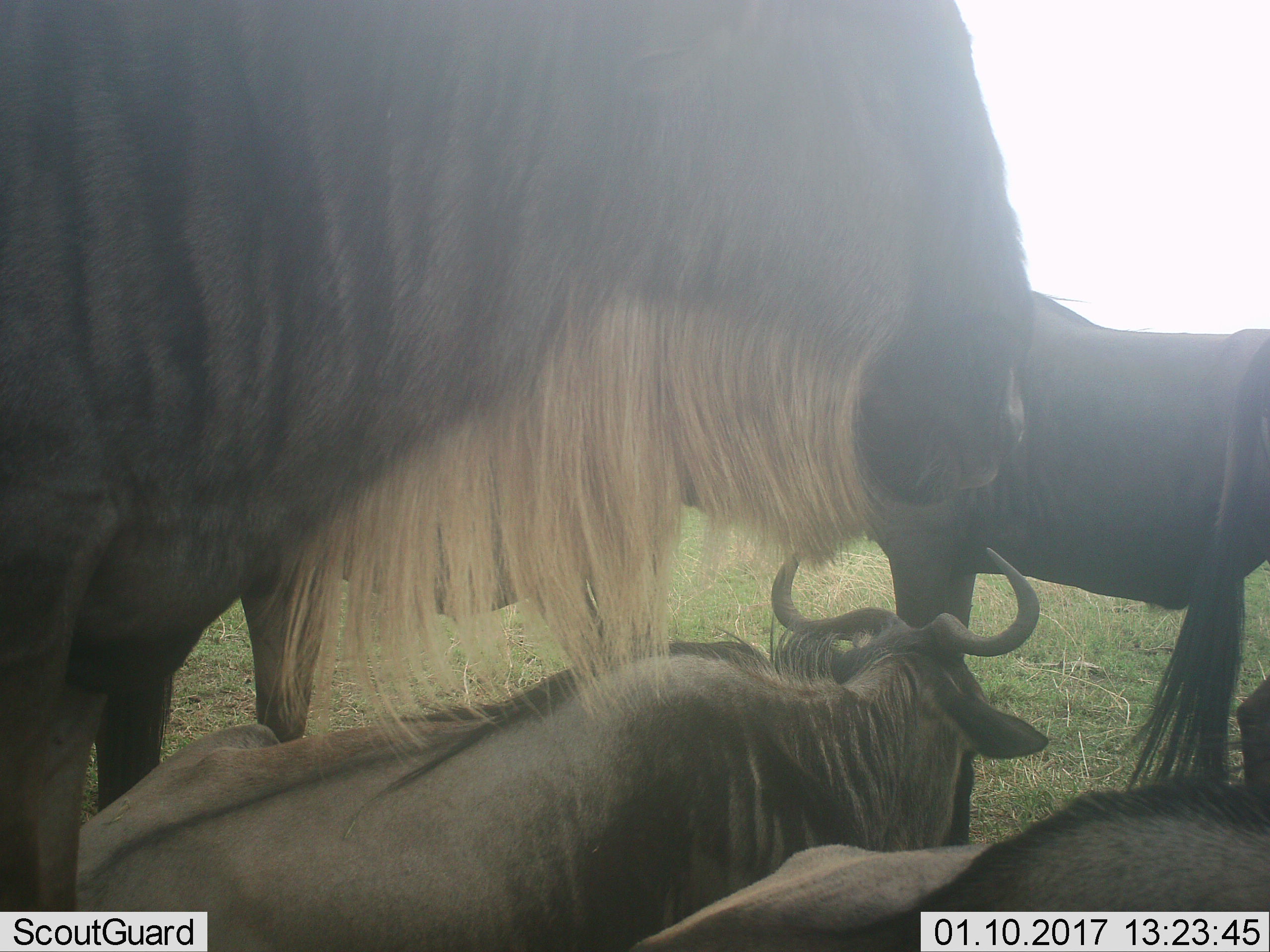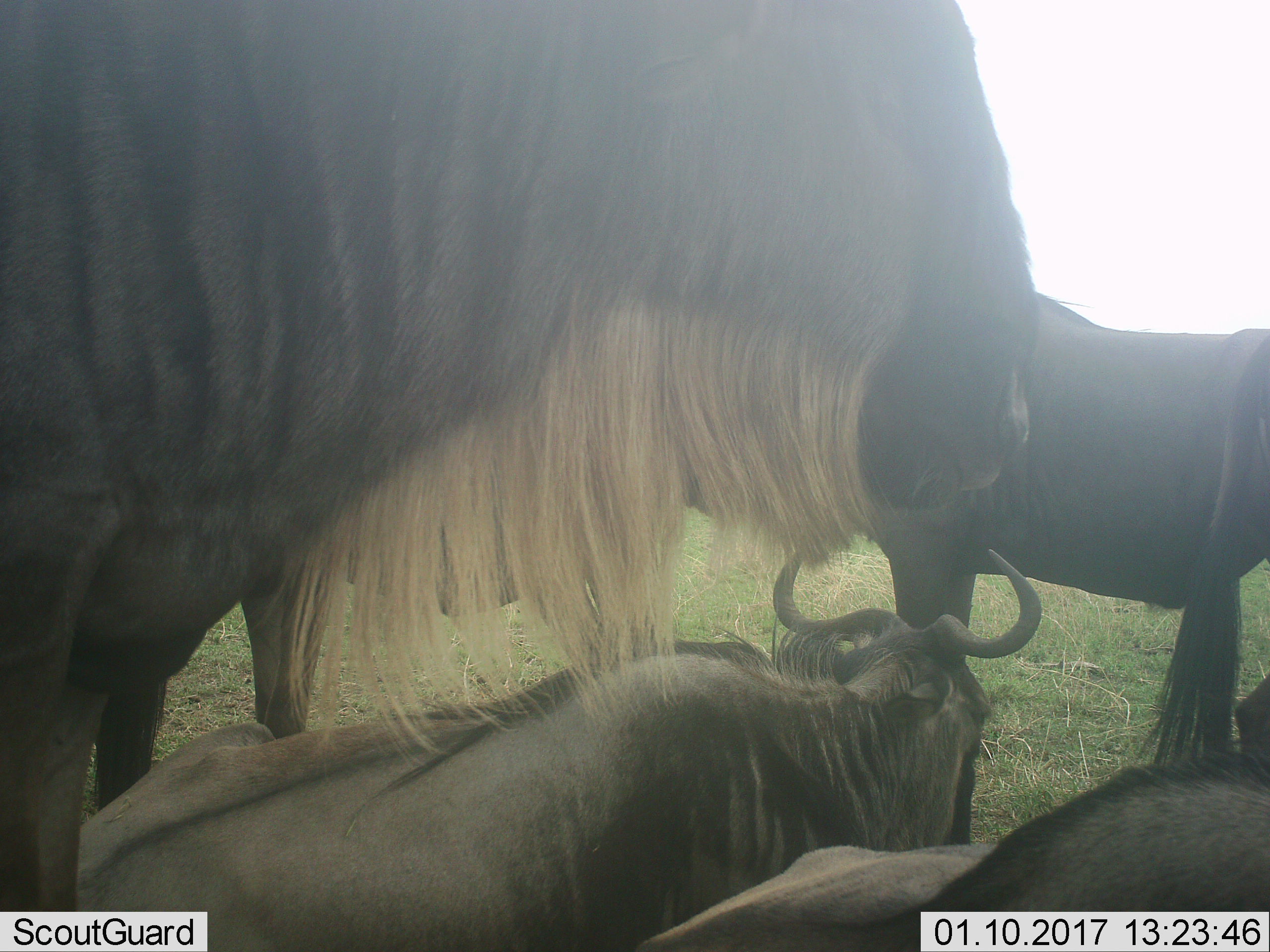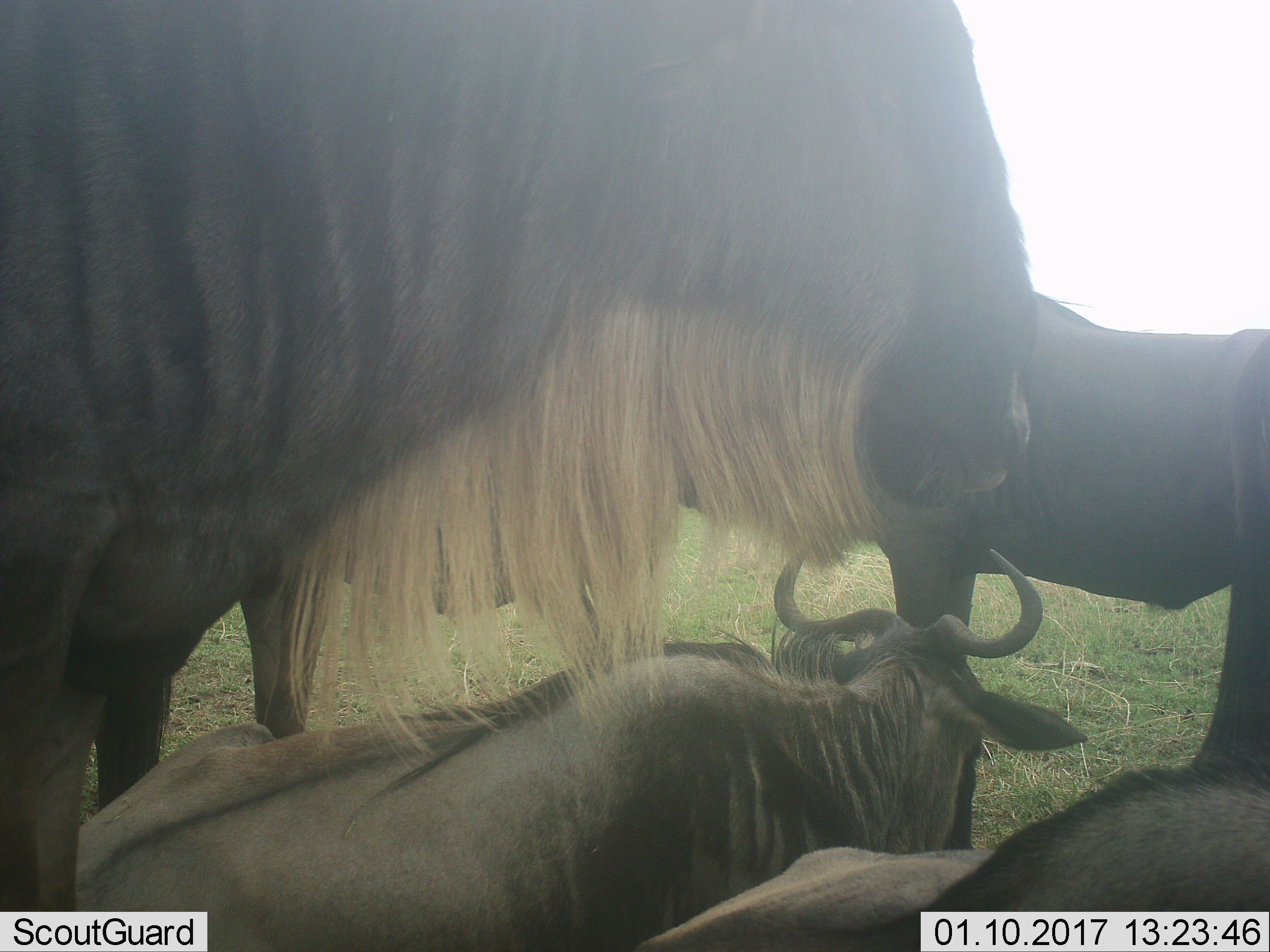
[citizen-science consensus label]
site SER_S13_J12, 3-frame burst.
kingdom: Animalia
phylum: Chordata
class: Mammalia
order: Artiodactyla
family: Bovidae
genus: Connochaetes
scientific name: Connochaetes taurinus taurinus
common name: blue wildebeest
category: wildebeestblue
Wildebeestblue (blue wildebeest) (Connochaetes taurinus taurinus), count 4. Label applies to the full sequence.